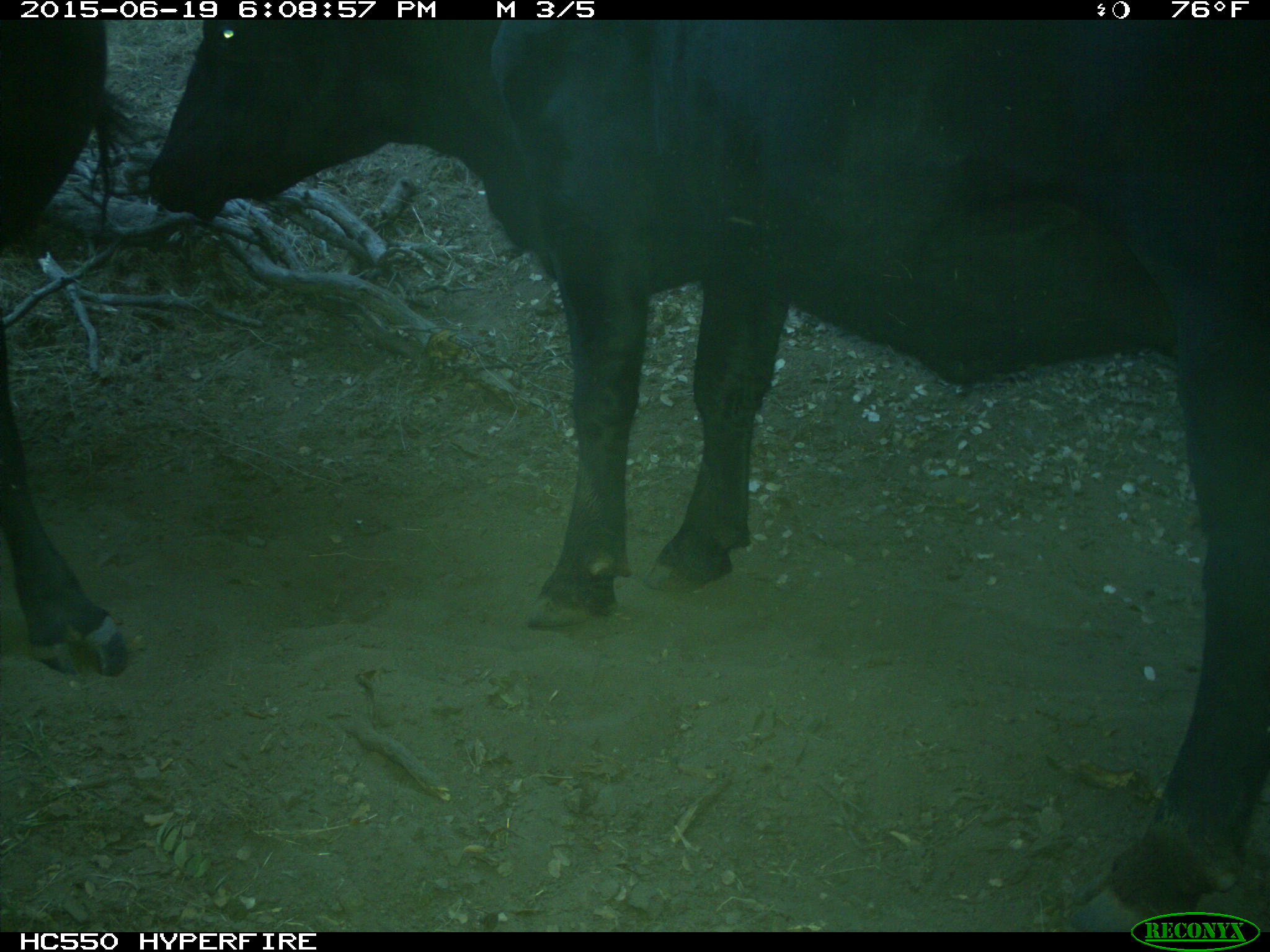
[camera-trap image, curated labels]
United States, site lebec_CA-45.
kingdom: Animalia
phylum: Chordata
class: Mammalia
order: Artiodactyla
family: Bovidae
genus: Bos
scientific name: Bos taurus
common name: domestic cow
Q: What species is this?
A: Bos taurus (domestic cow).